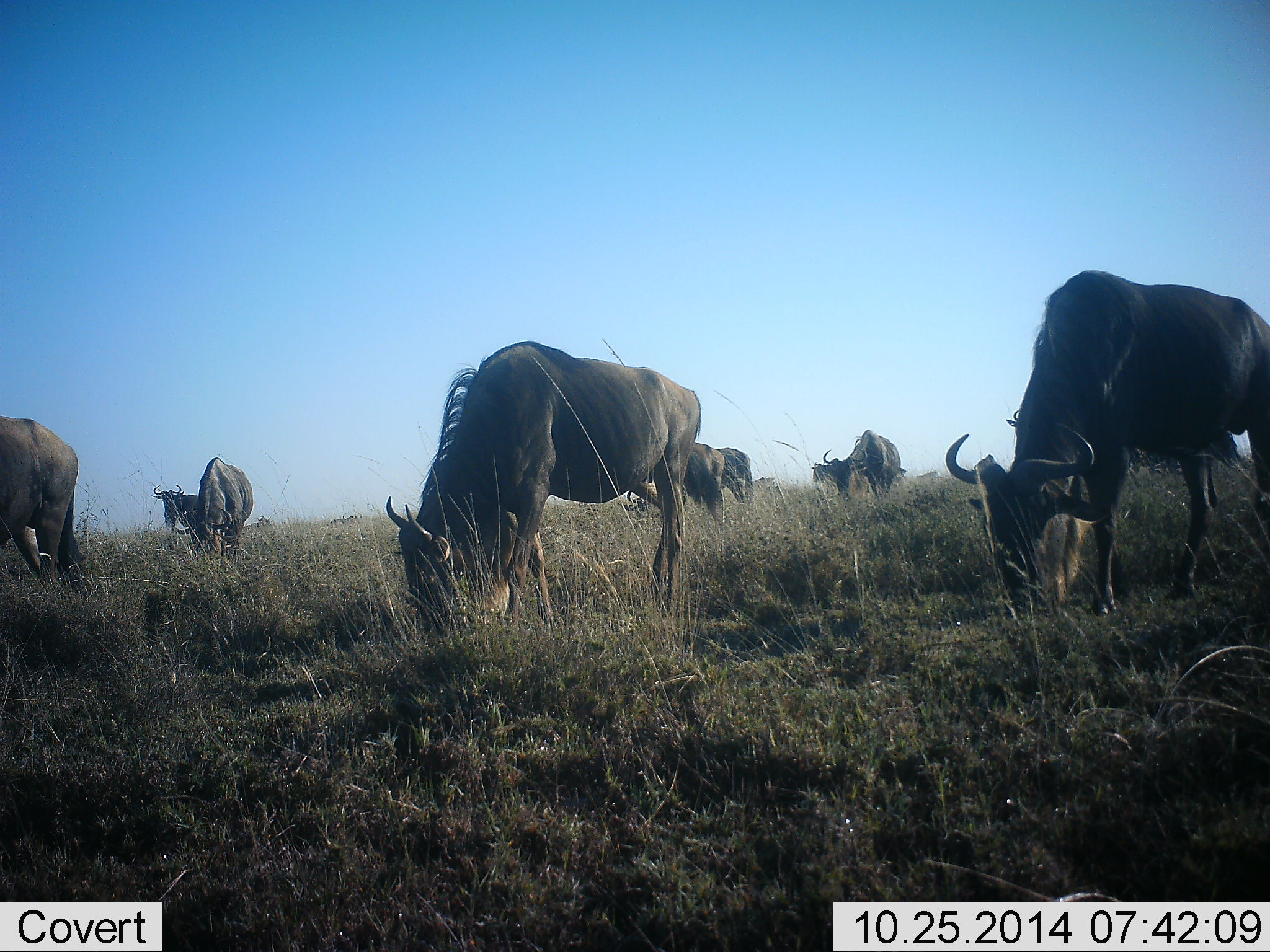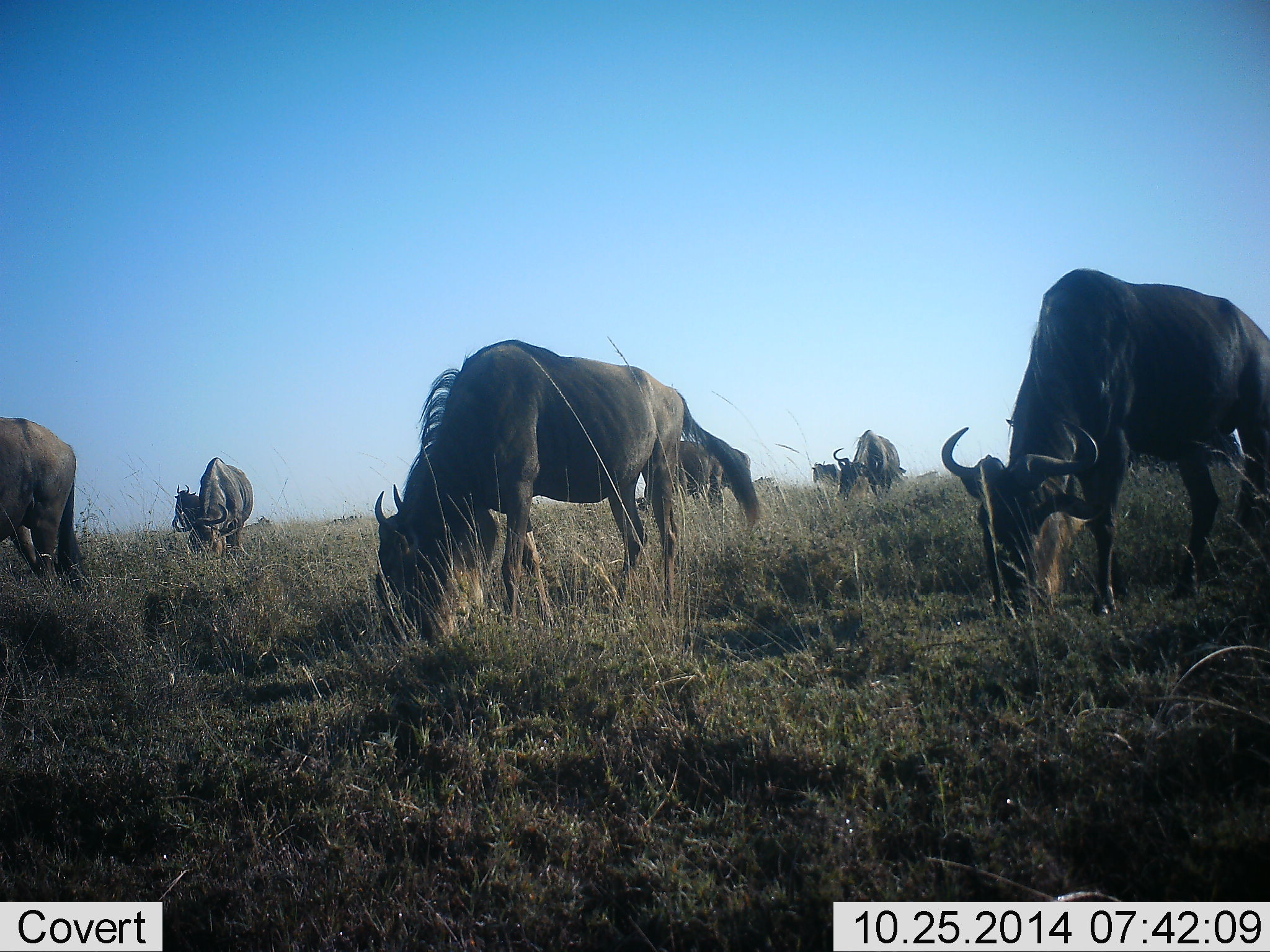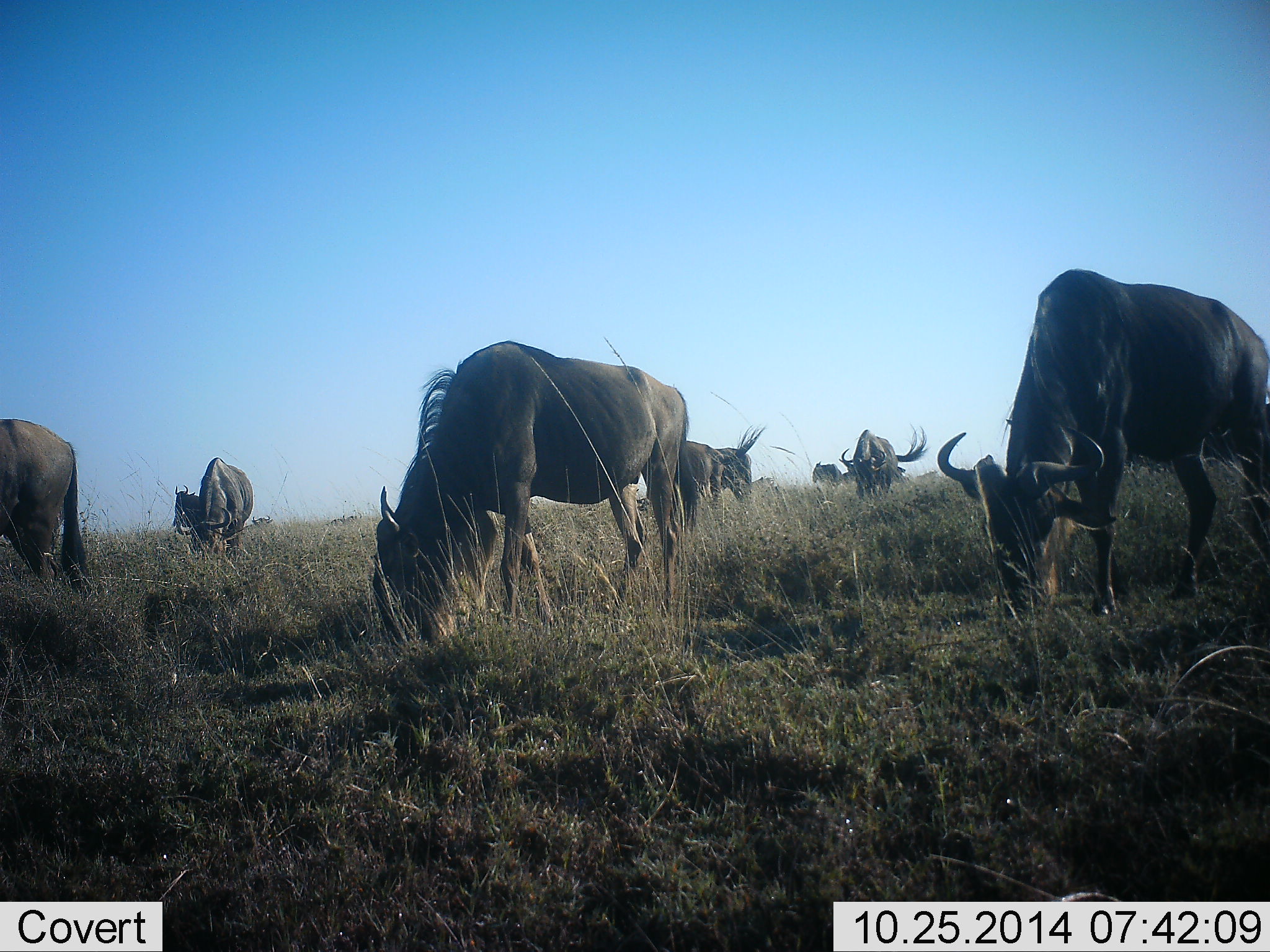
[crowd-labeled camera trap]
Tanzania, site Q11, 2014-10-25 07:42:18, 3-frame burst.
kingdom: Animalia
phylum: Chordata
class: Mammalia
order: Artiodactyla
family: Bovidae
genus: Connochaetes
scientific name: Connochaetes taurinus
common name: blue wildebeest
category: wildebeest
Wildebeest (blue wildebeest) (Connochaetes taurinus), count 8. Behavior (volunteer vote fractions): standing 40%, resting 0%, moving 0%, interacting 0%. Young present (vote fraction): 0%. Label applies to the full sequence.